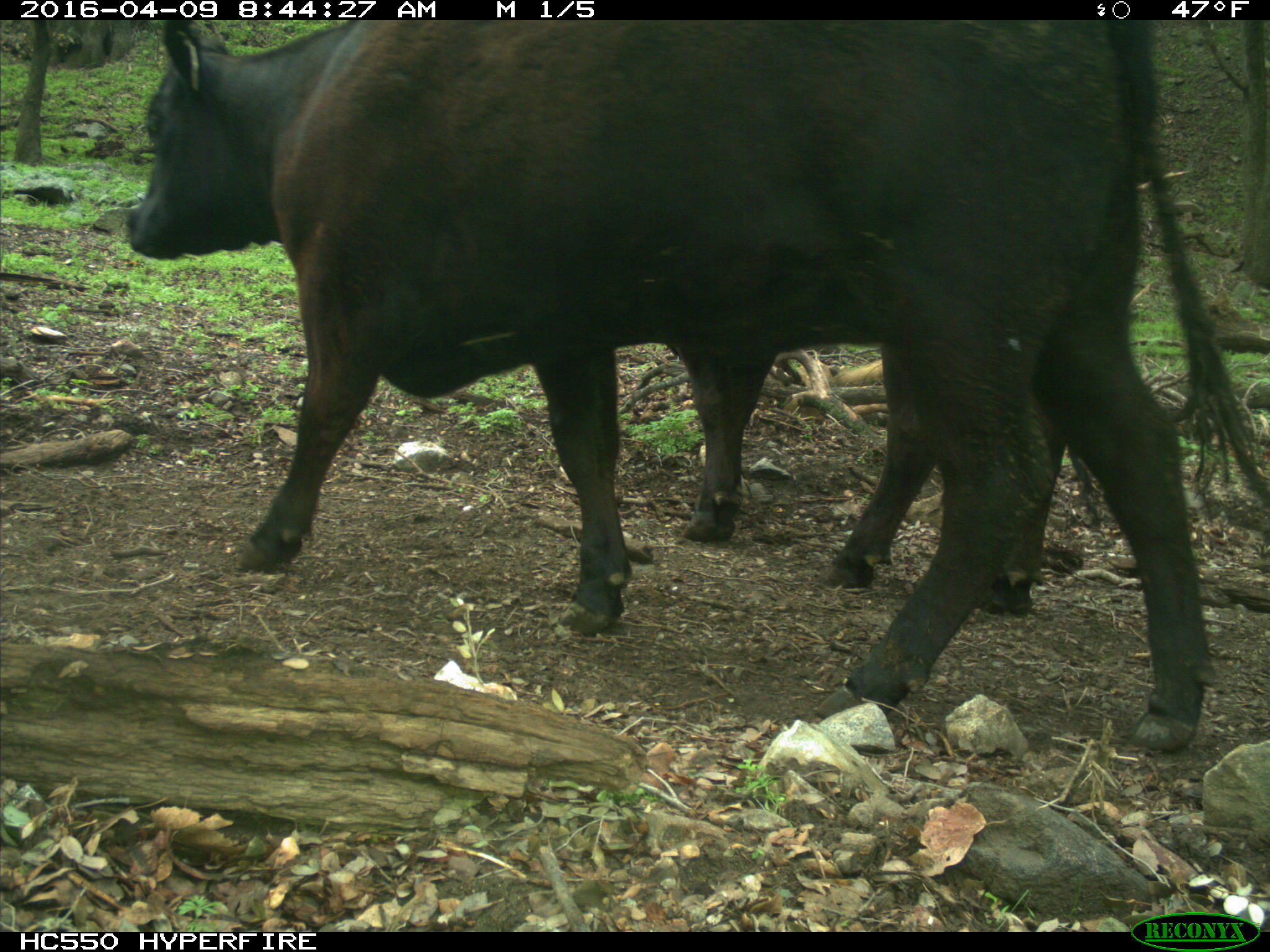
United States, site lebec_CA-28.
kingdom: Animalia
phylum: Chordata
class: Mammalia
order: Artiodactyla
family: Bovidae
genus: Bos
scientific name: Bos taurus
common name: domestic cow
Bos taurus (domestic cow).